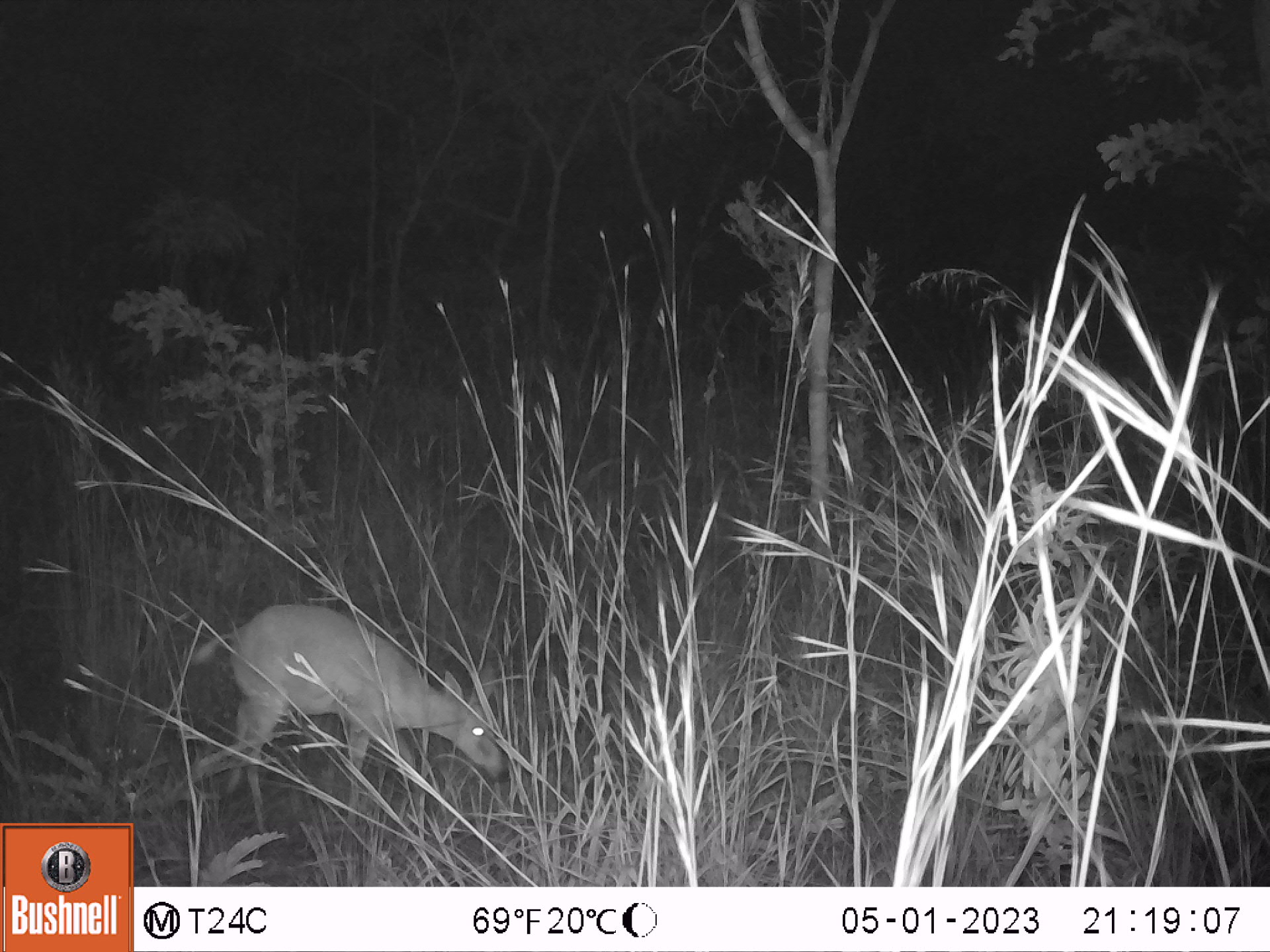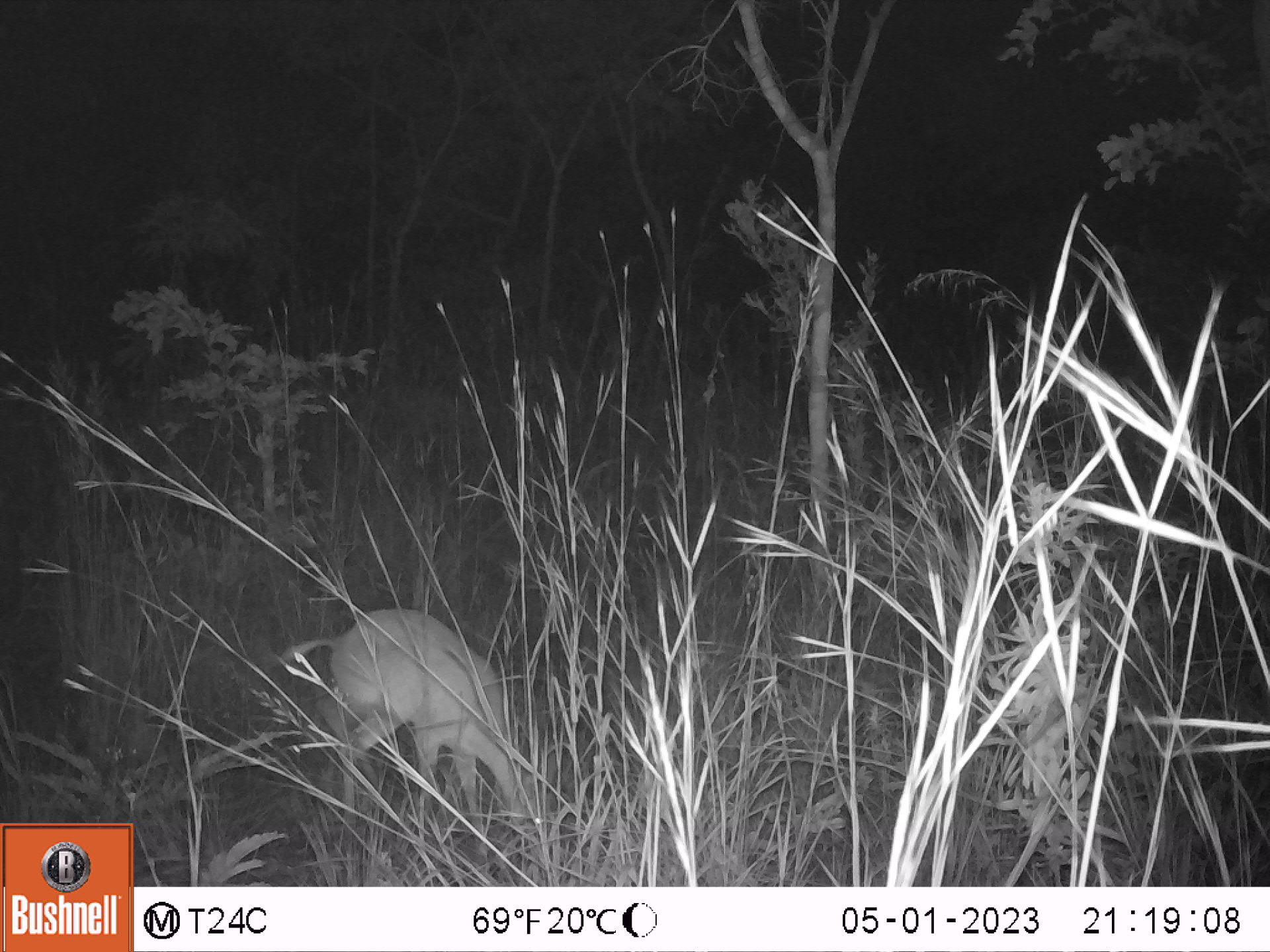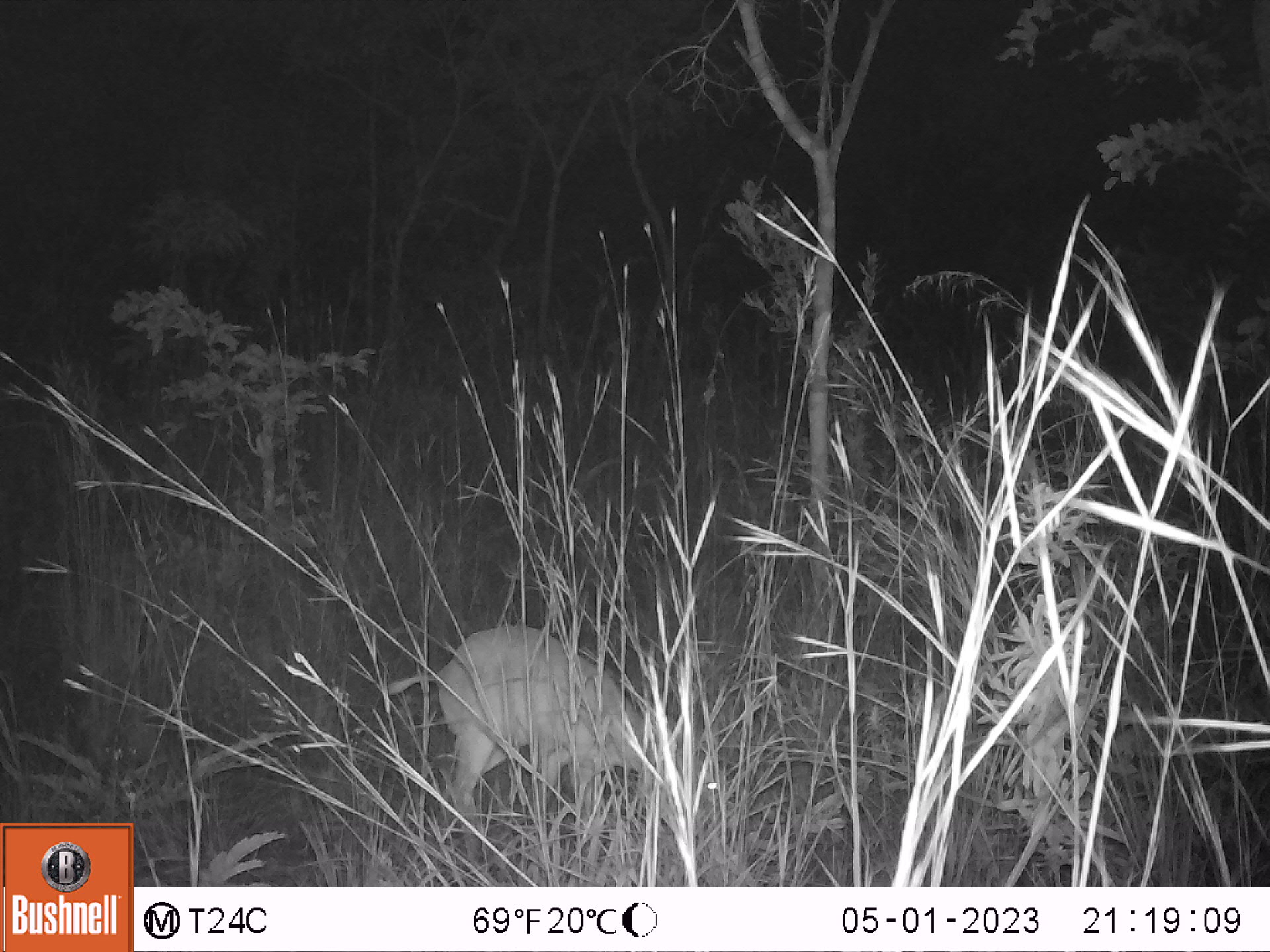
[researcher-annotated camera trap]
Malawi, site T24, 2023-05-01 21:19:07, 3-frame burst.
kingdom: Animalia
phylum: Chordata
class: Mammalia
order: Artiodactyla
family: Bovidae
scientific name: Antilopinae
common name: small antelope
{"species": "small antelope (Antilopinae)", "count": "1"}